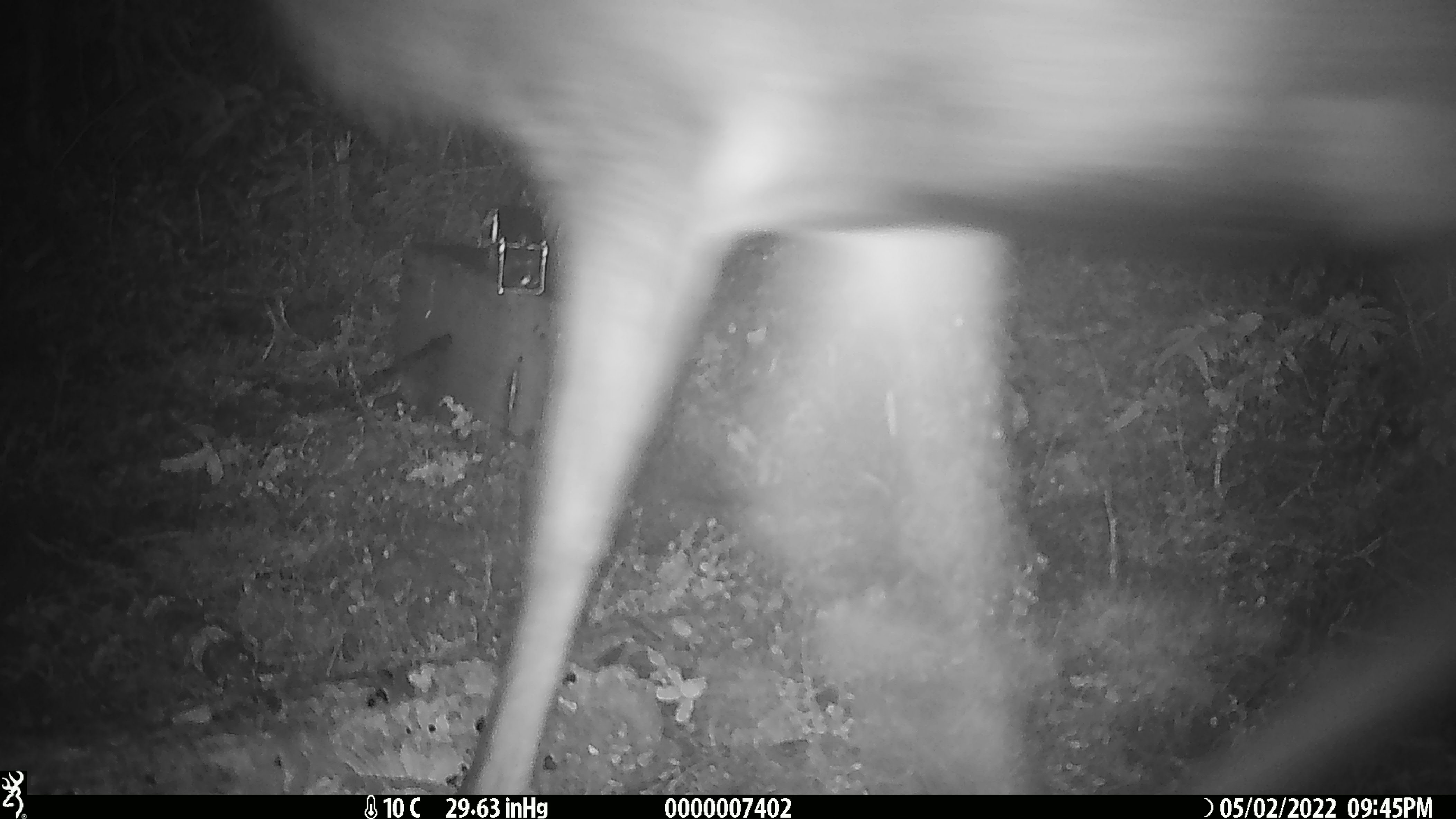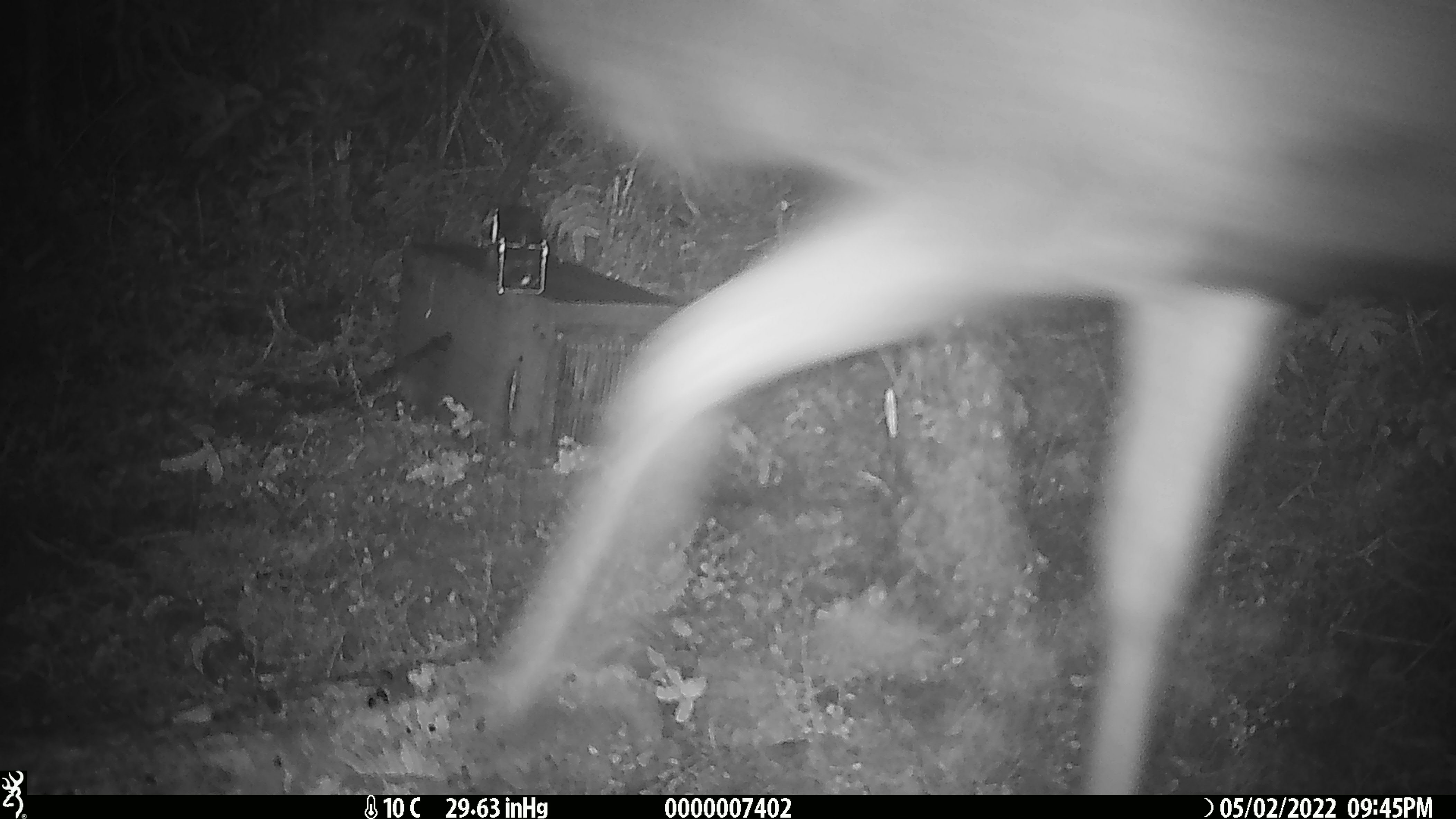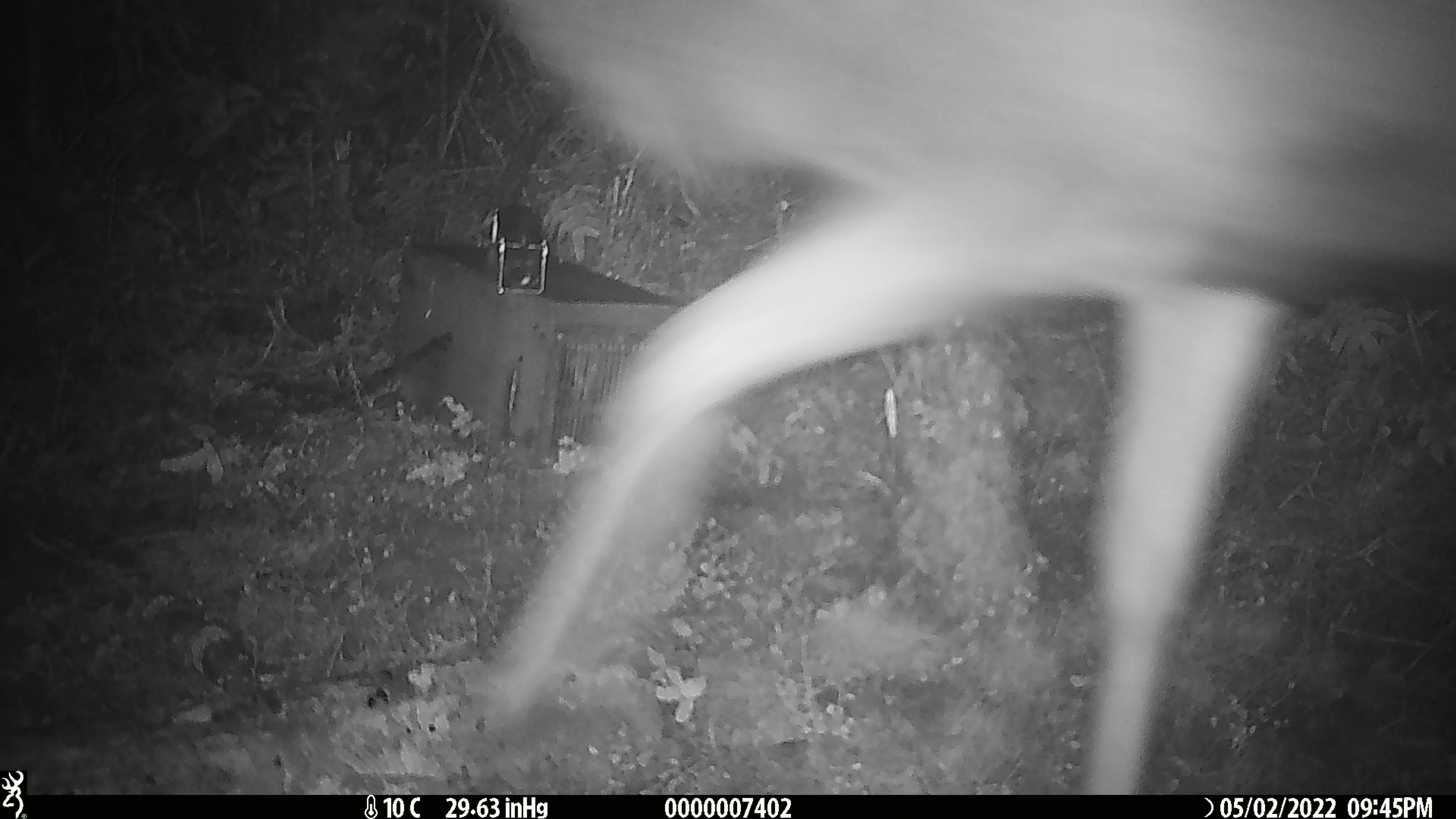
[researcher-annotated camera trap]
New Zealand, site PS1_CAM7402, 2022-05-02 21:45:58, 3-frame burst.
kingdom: Animalia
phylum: Chordata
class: Mammalia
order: Artiodactyla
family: Cervidae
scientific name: Cervidae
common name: deer